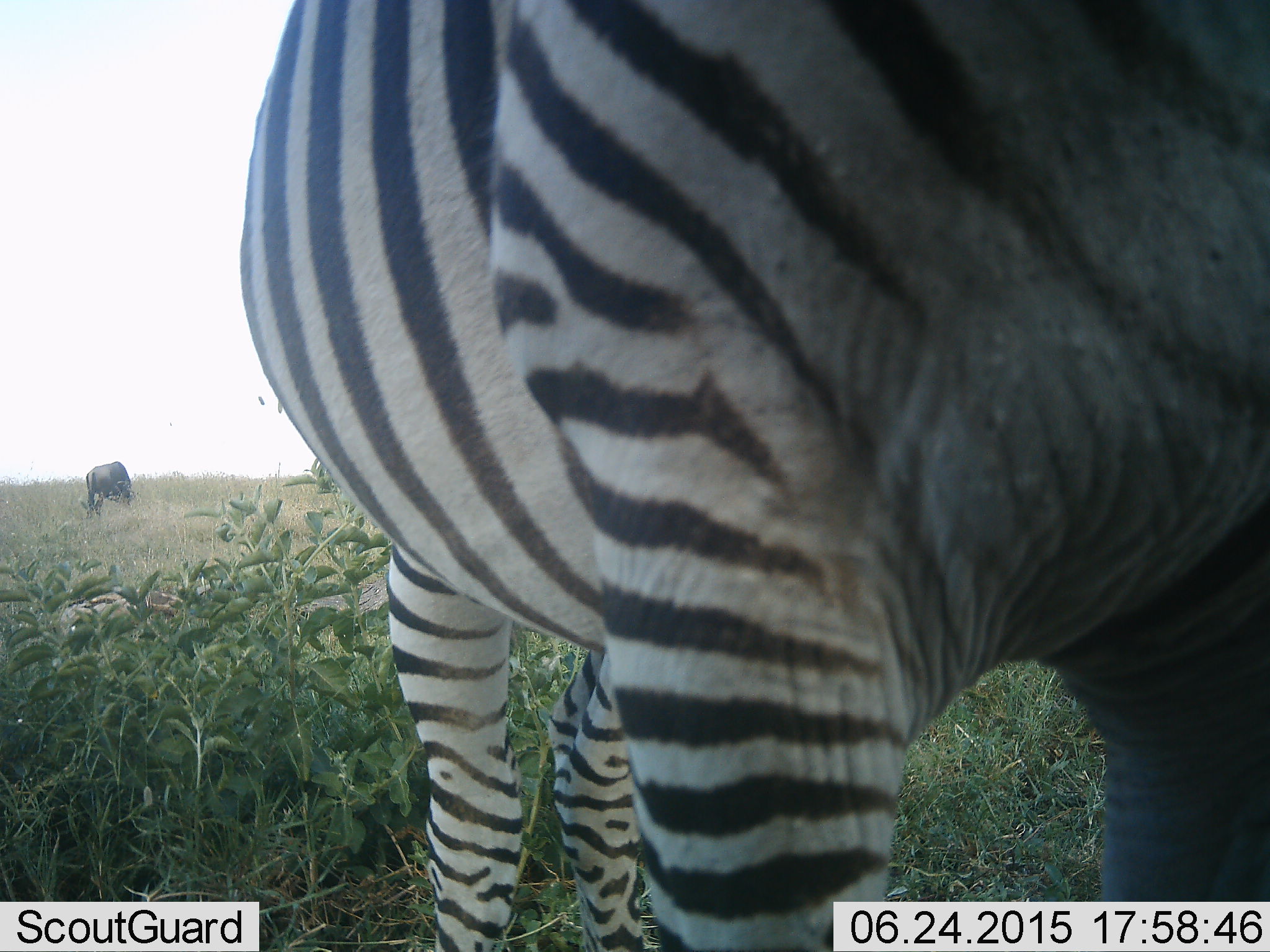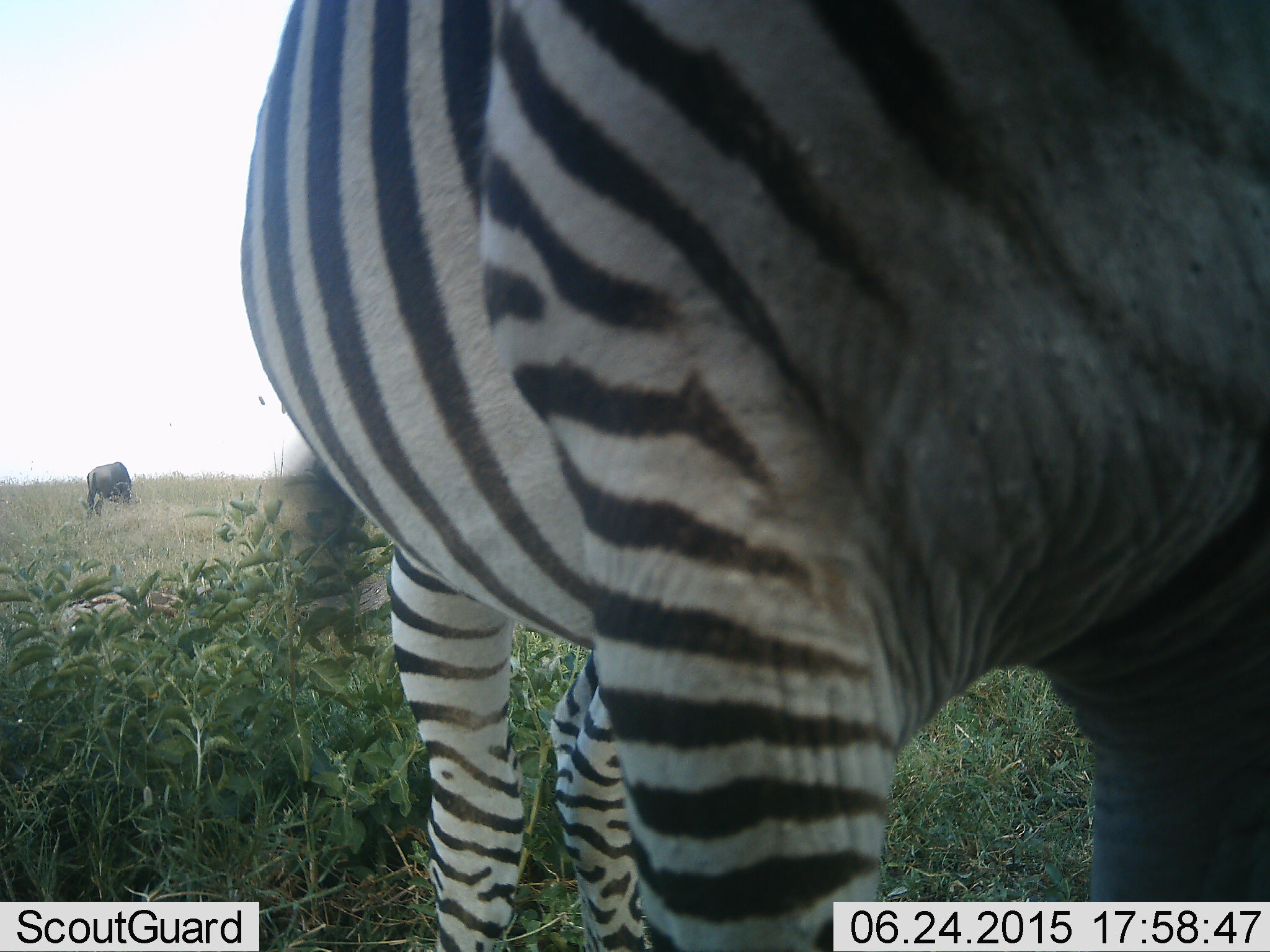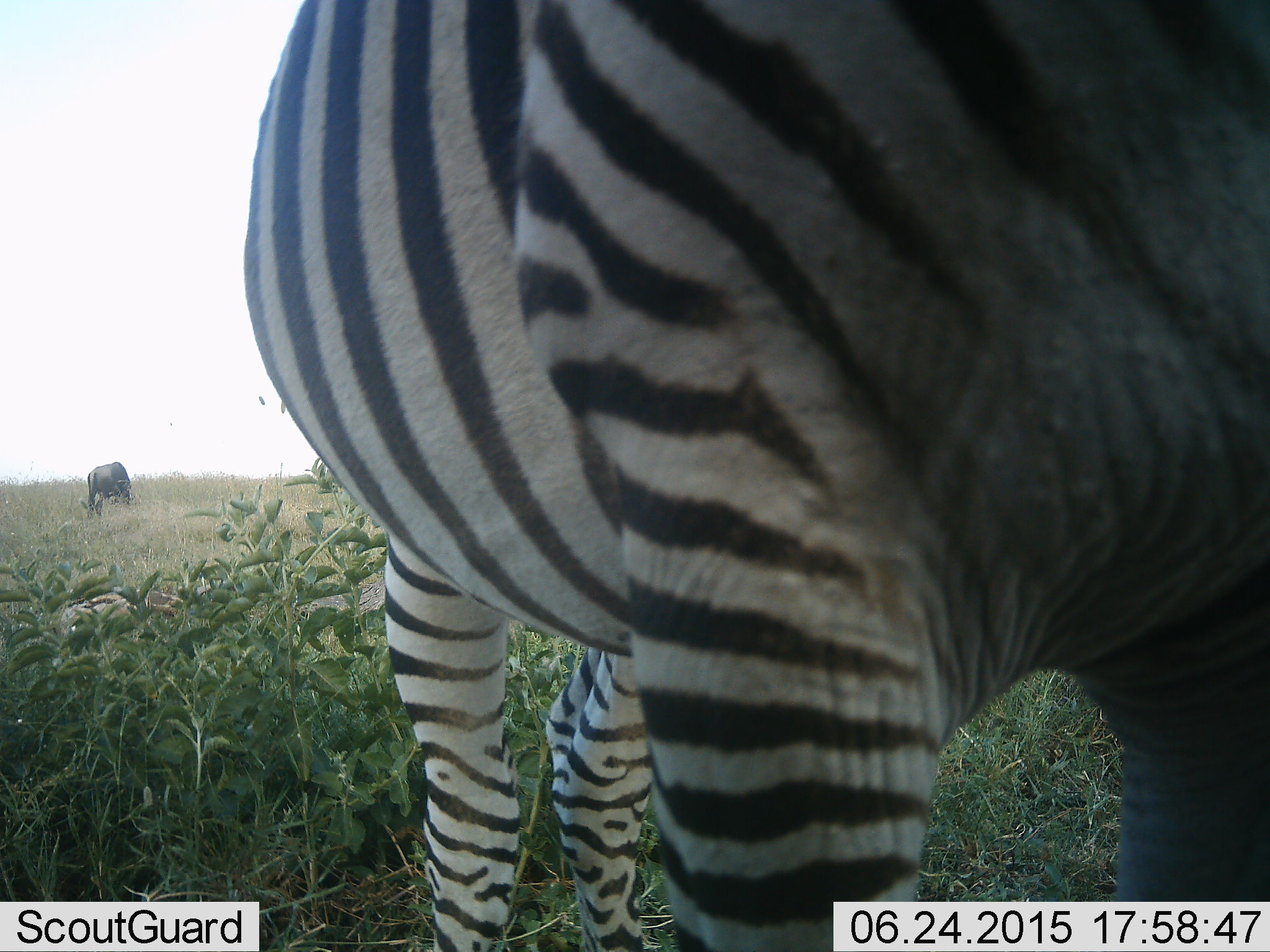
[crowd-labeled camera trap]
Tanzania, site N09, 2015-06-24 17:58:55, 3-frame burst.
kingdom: Animalia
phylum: Chordata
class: Mammalia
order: Artiodactyla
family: Bovidae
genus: Connochaetes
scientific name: Connochaetes taurinus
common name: blue wildebeest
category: wildebeest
Wildebeest (blue wildebeest) (Connochaetes taurinus), count 1. Behavior (volunteer vote fractions): standing 20%, resting 0%, moving 0%, interacting 0%. Young present (vote fraction): 0%. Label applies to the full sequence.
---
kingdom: Animalia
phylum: Chordata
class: Mammalia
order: Perissodactyla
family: Equidae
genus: Equus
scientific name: Equus quagga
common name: plains zebra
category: zebra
Zebra (plains zebra) (Equus quagga), count 1. Behavior (volunteer vote fractions): standing 100%, resting 0%, moving 0%, interacting 0%. Young present (vote fraction): 0%. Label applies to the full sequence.